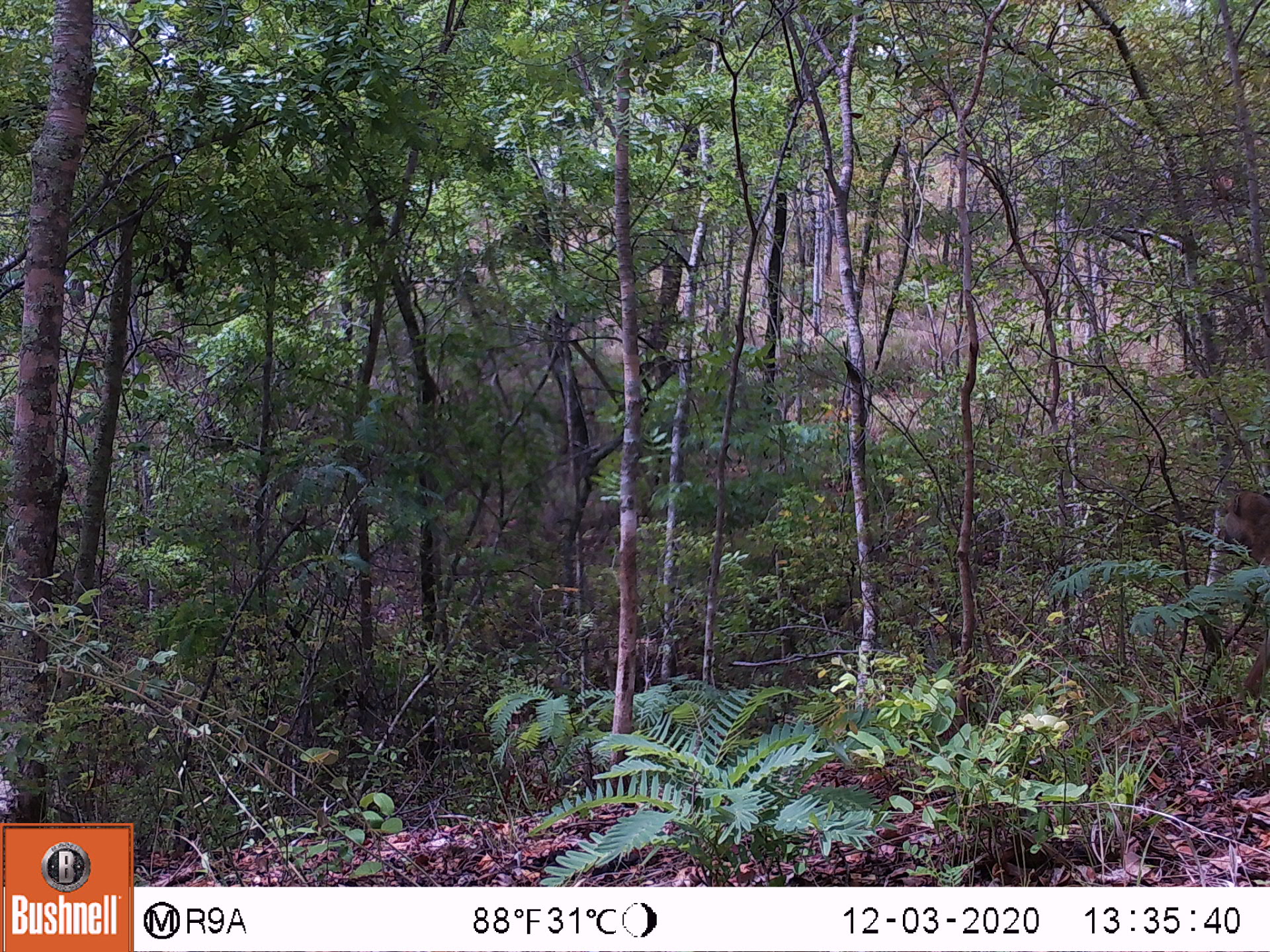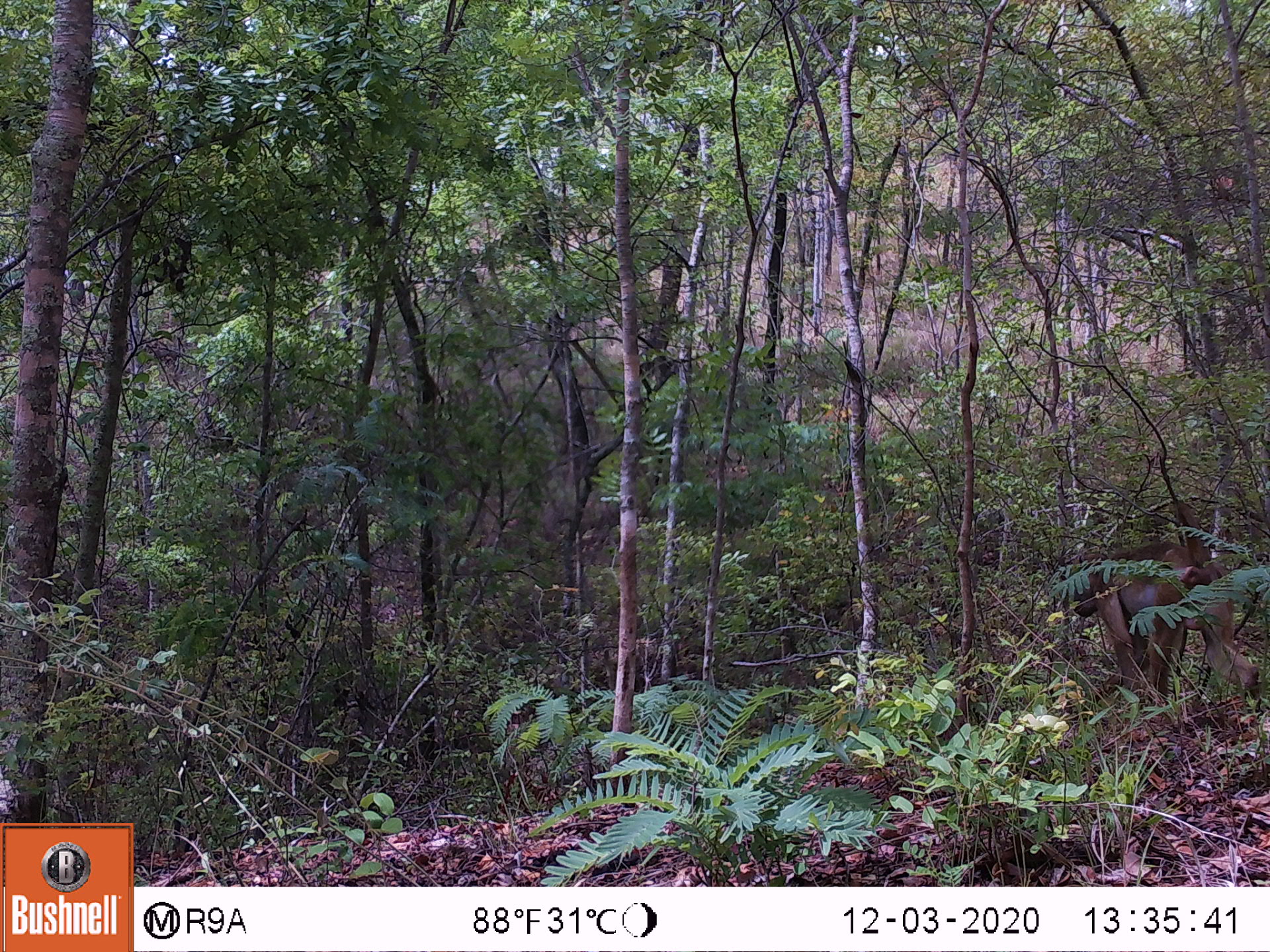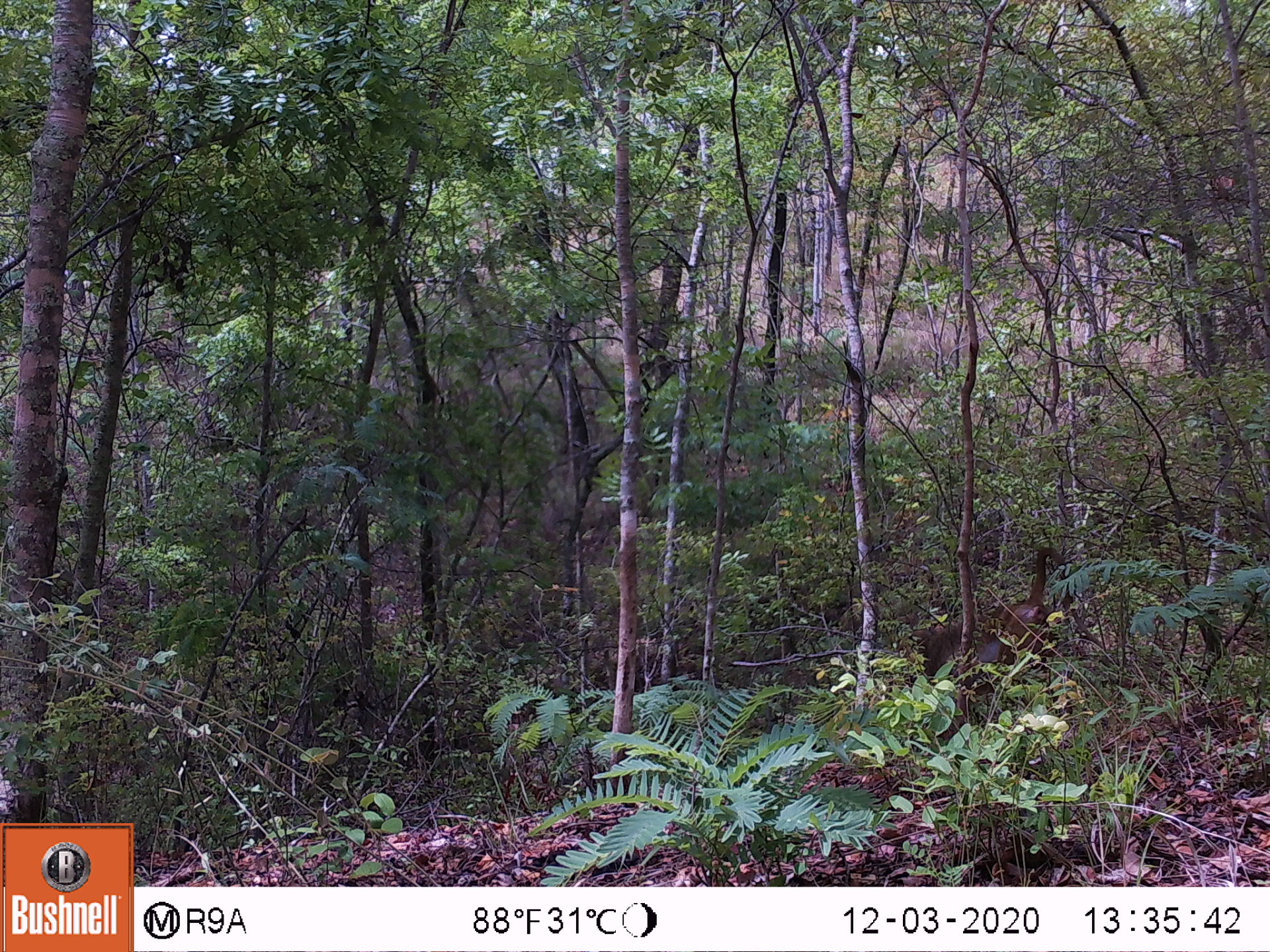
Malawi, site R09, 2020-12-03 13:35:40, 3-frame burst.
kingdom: Animalia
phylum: Chordata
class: Mammalia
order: Primates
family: Cercopithecidae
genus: Papio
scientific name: Papio cynocephalus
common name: yellow baboon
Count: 1.